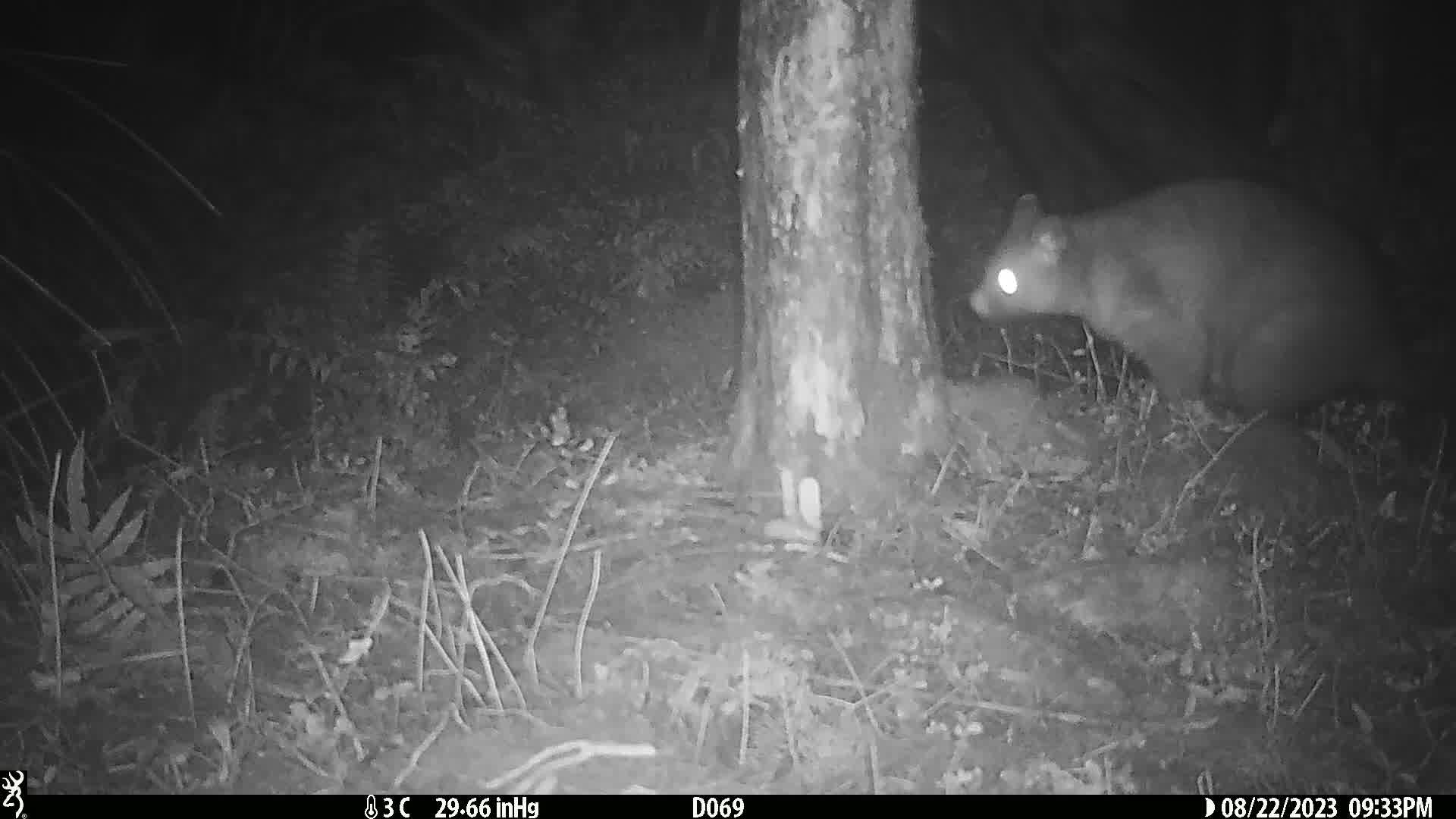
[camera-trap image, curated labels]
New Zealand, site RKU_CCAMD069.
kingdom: Animalia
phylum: Chordata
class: Mammalia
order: Diprotodontia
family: Phalangeridae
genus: Trichosurus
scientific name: Trichosurus vulpecula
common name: common brushtail possum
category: possum